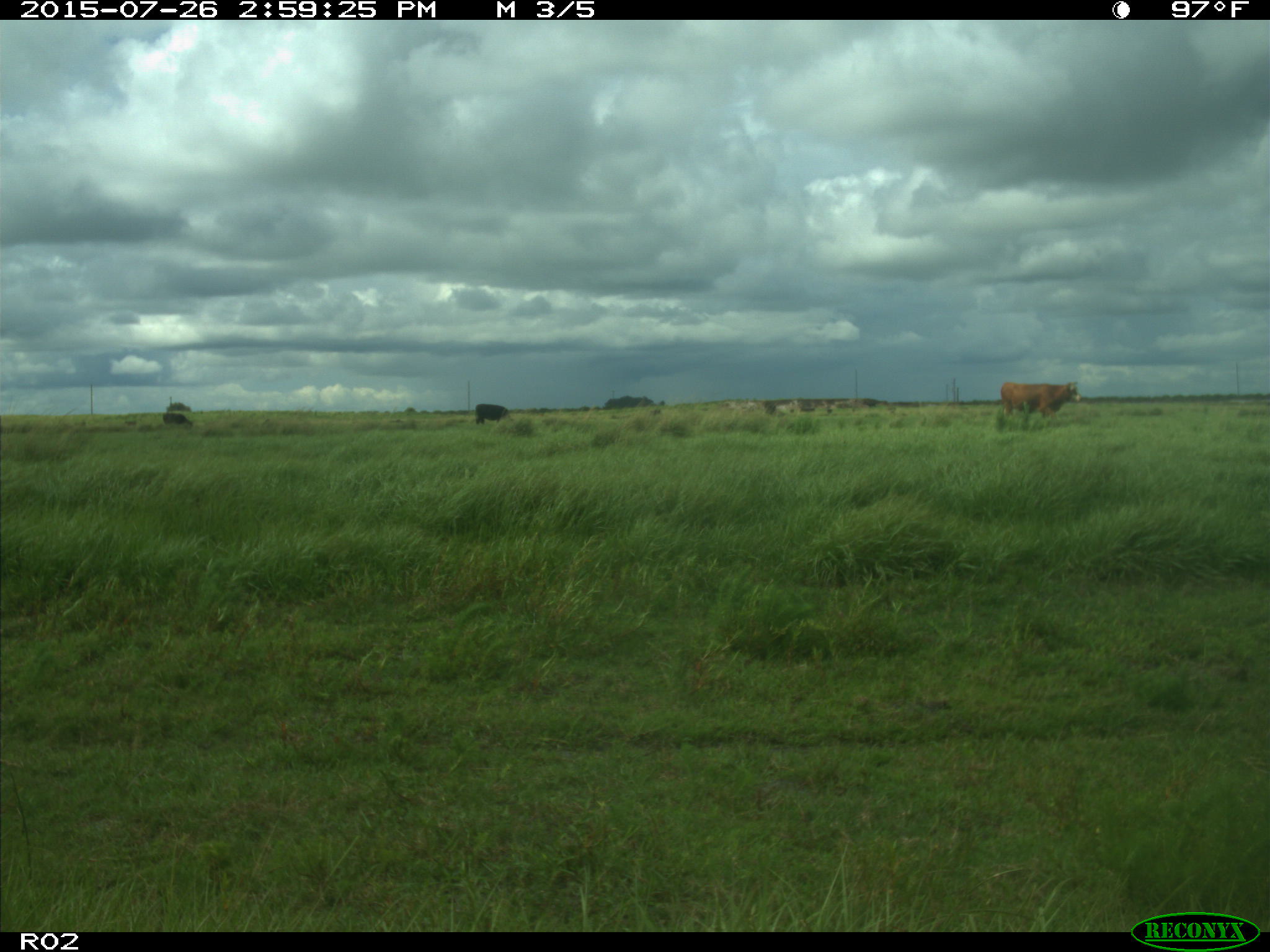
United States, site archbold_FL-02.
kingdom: Animalia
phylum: Chordata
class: Mammalia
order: Artiodactyla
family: Bovidae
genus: Bos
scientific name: Bos taurus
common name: domestic cow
Bos taurus (domestic cow).